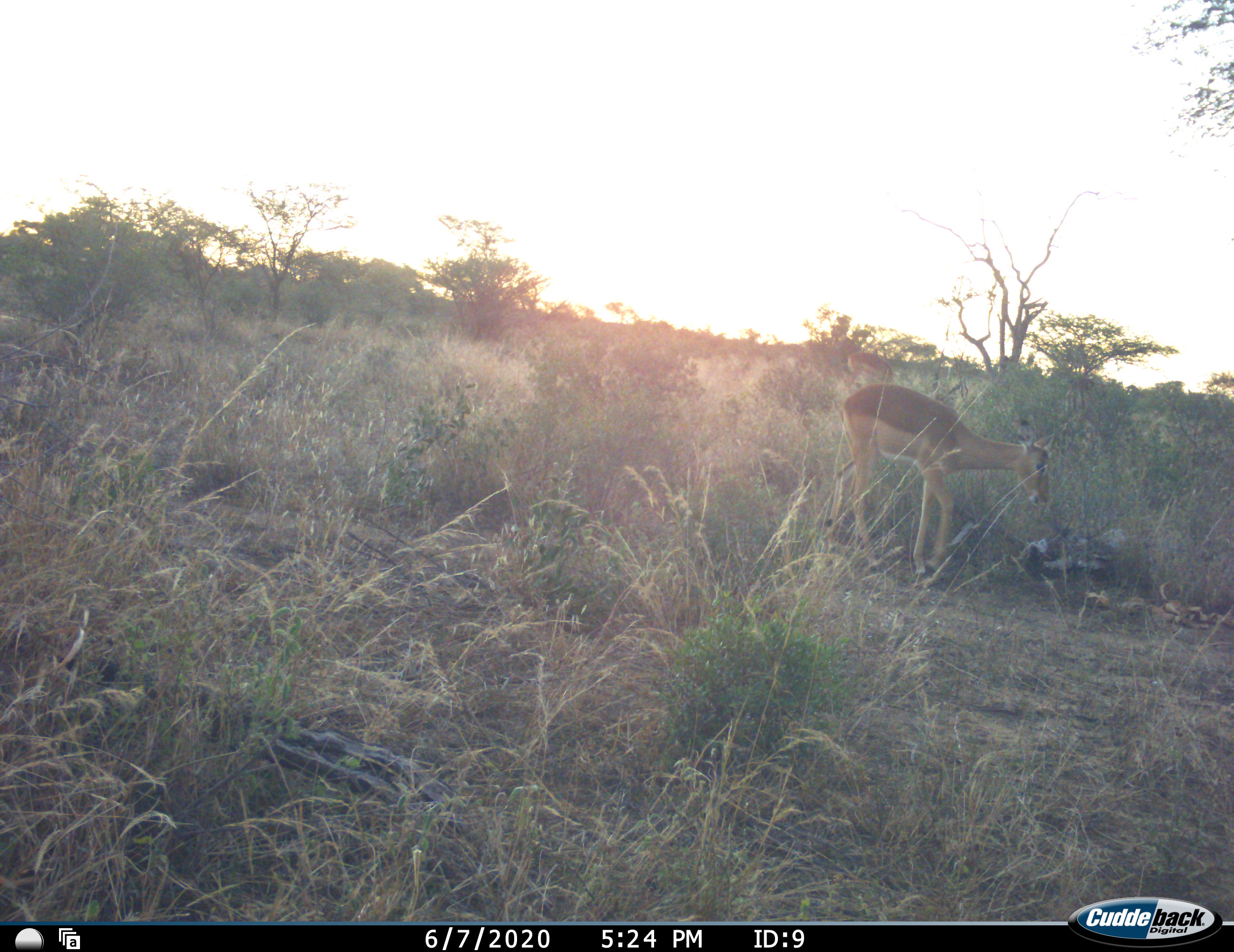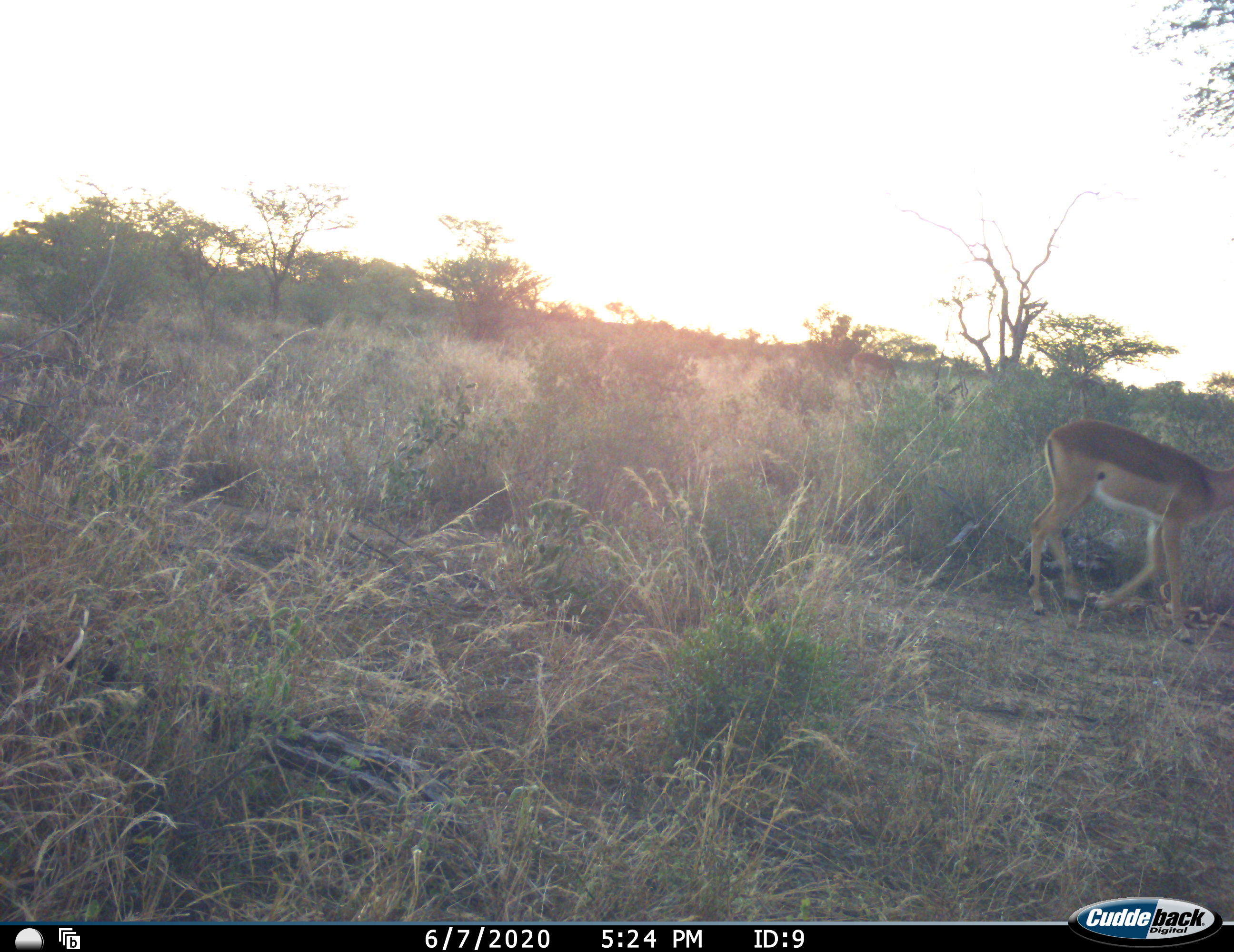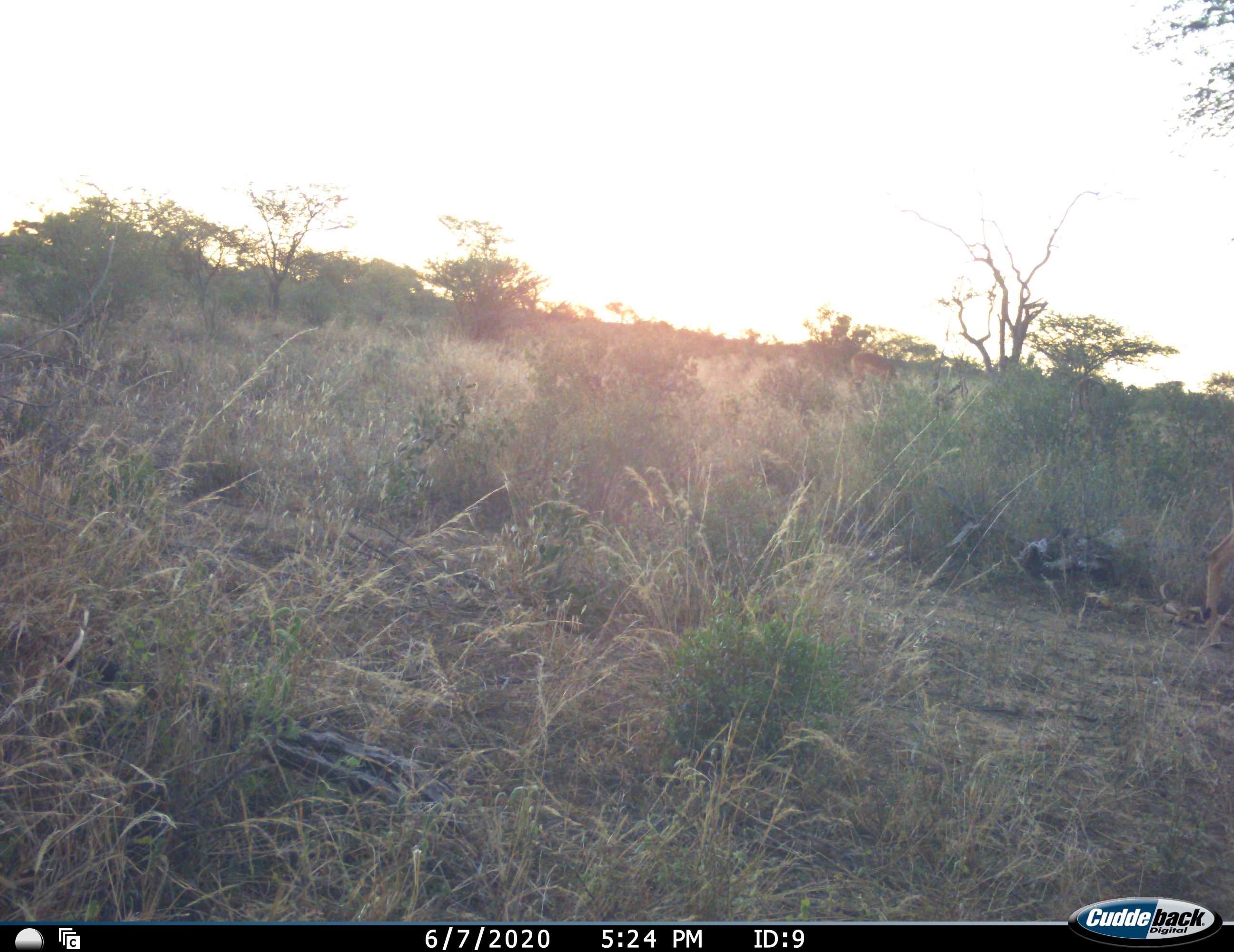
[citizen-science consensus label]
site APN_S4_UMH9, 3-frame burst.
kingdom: Animalia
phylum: Chordata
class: Mammalia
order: Artiodactyla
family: Bovidae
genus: Aepyceros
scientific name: Aepyceros melampus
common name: impala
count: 2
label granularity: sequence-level